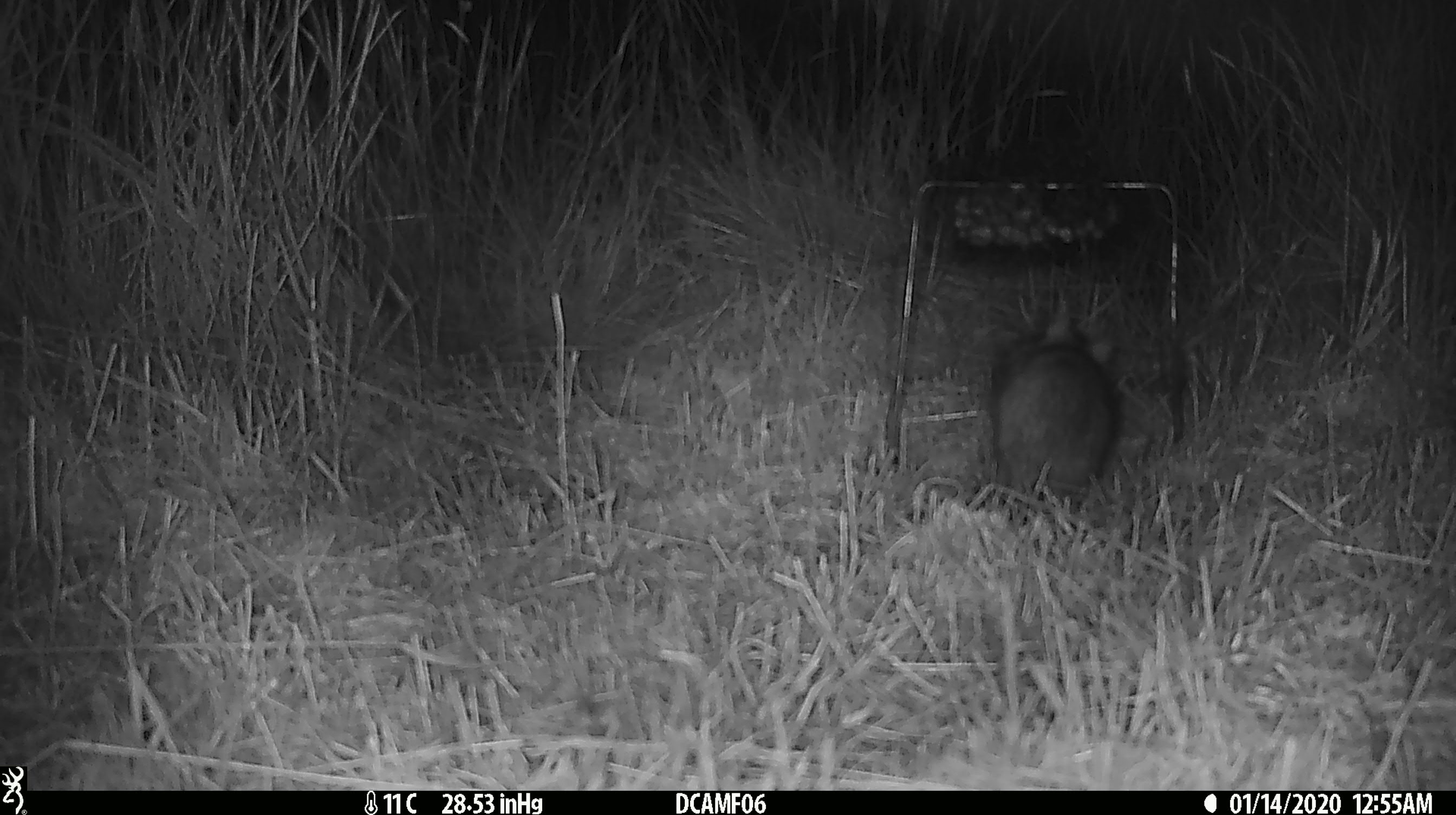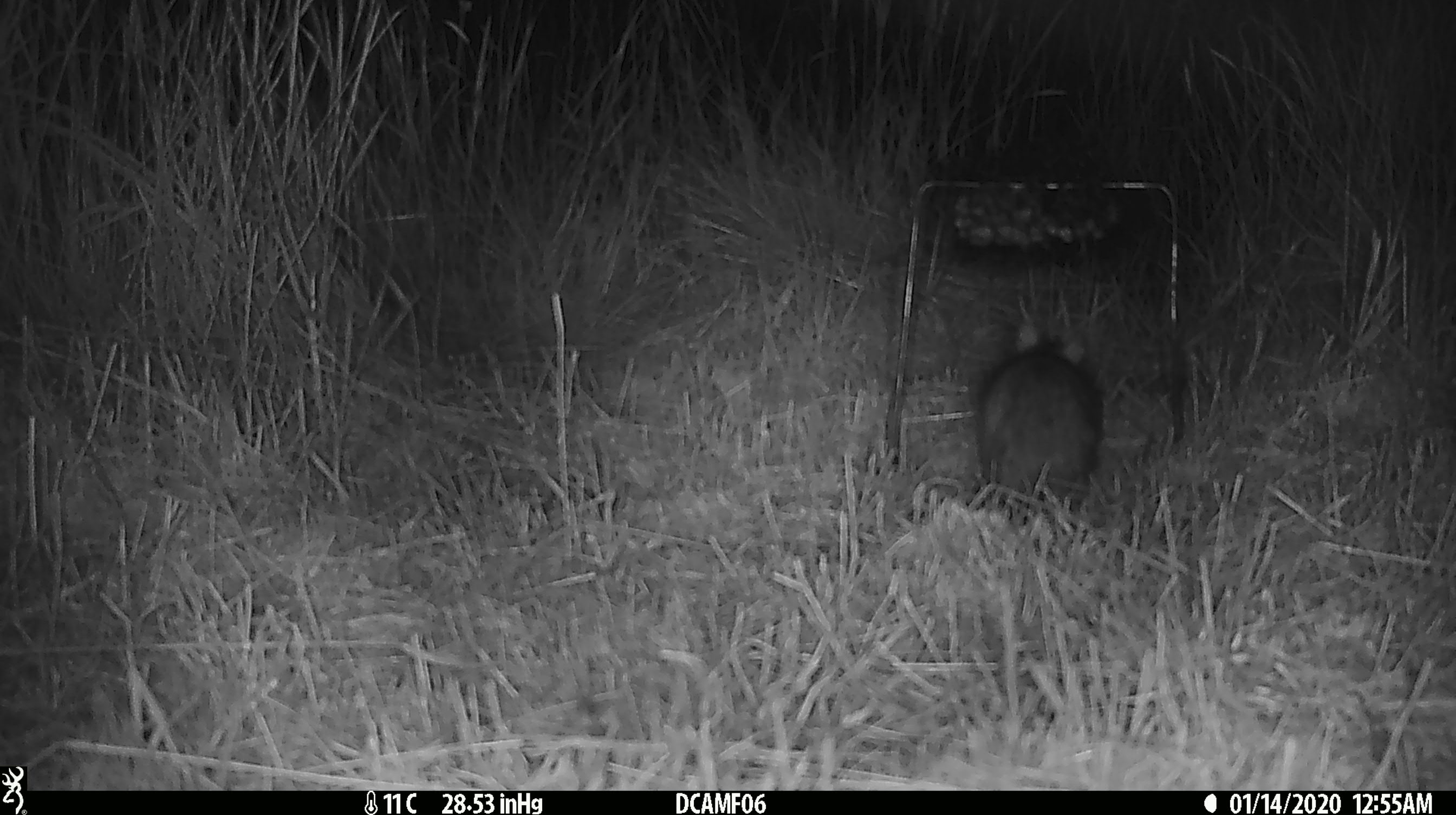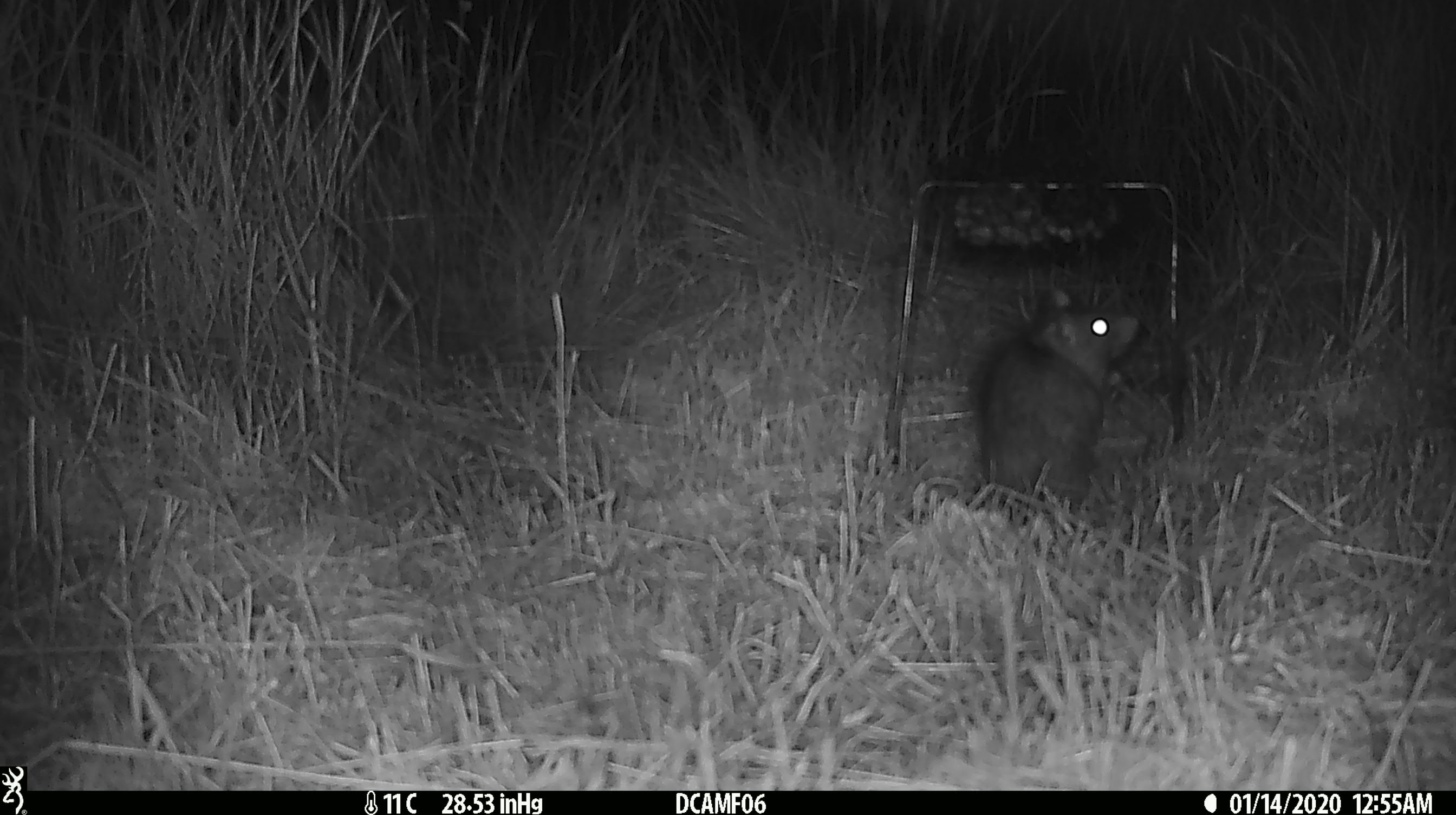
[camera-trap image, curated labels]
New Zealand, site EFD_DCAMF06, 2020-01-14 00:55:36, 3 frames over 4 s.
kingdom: Animalia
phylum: Chordata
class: Mammalia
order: Rodentia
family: Muridae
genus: Rattus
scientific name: Rattus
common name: rat